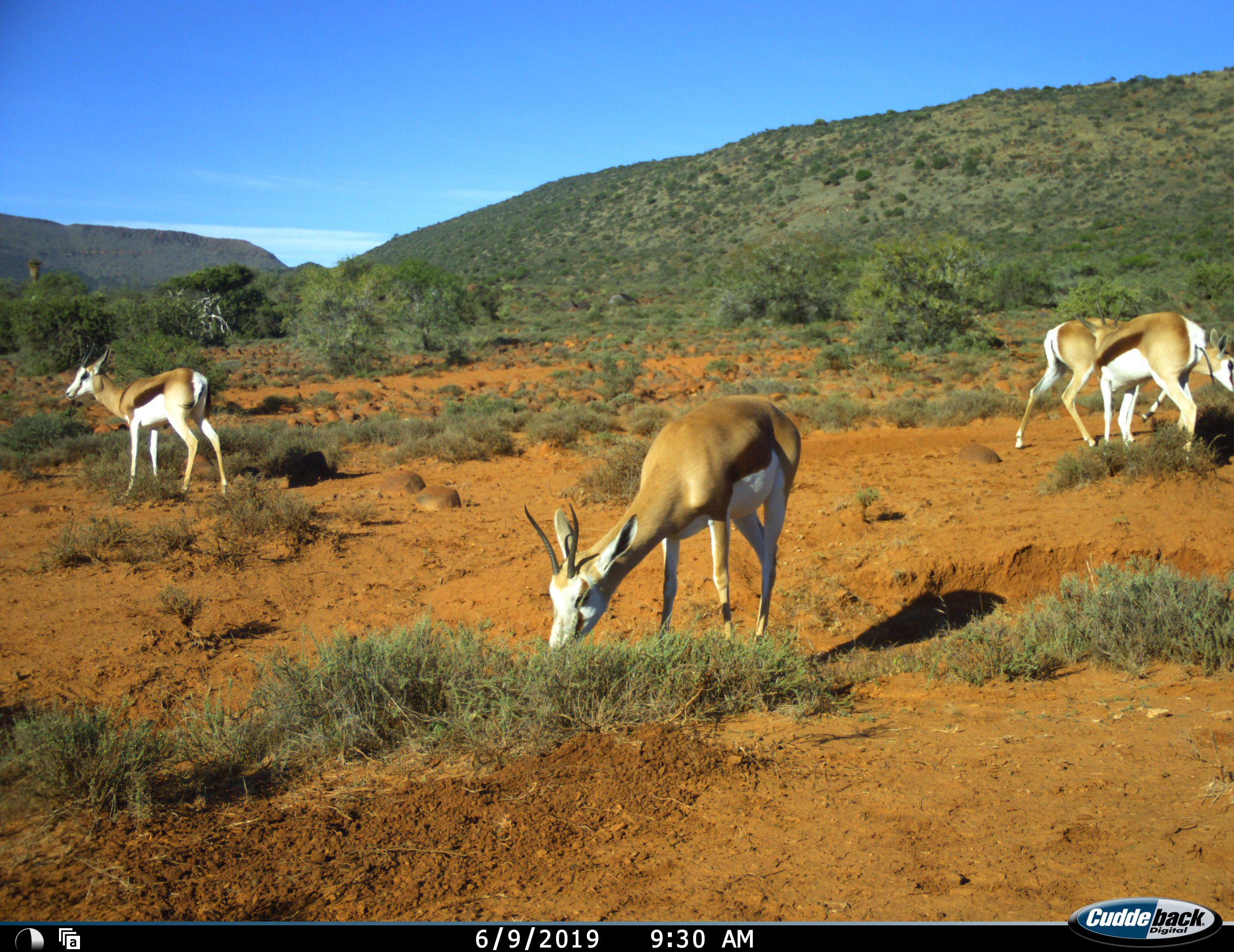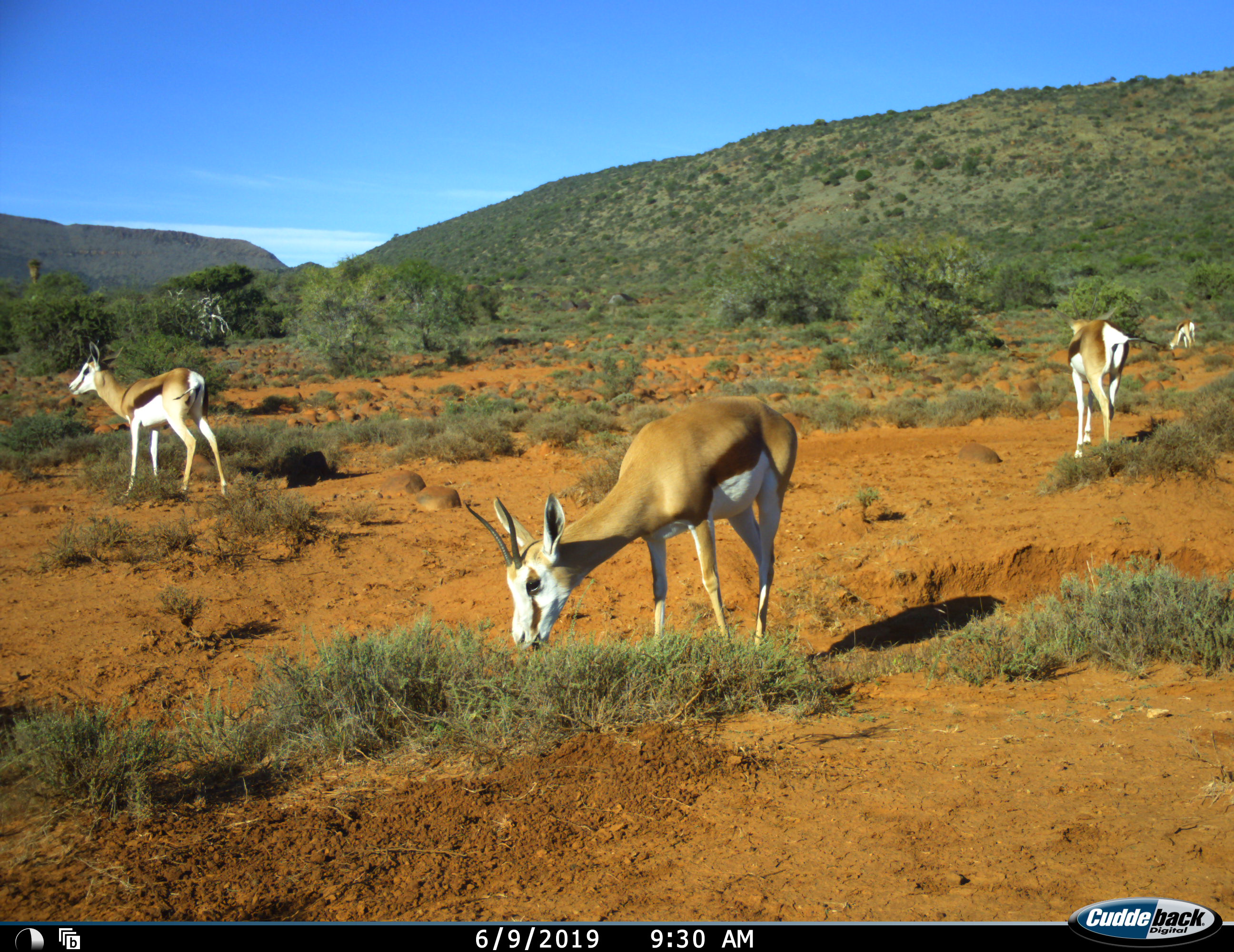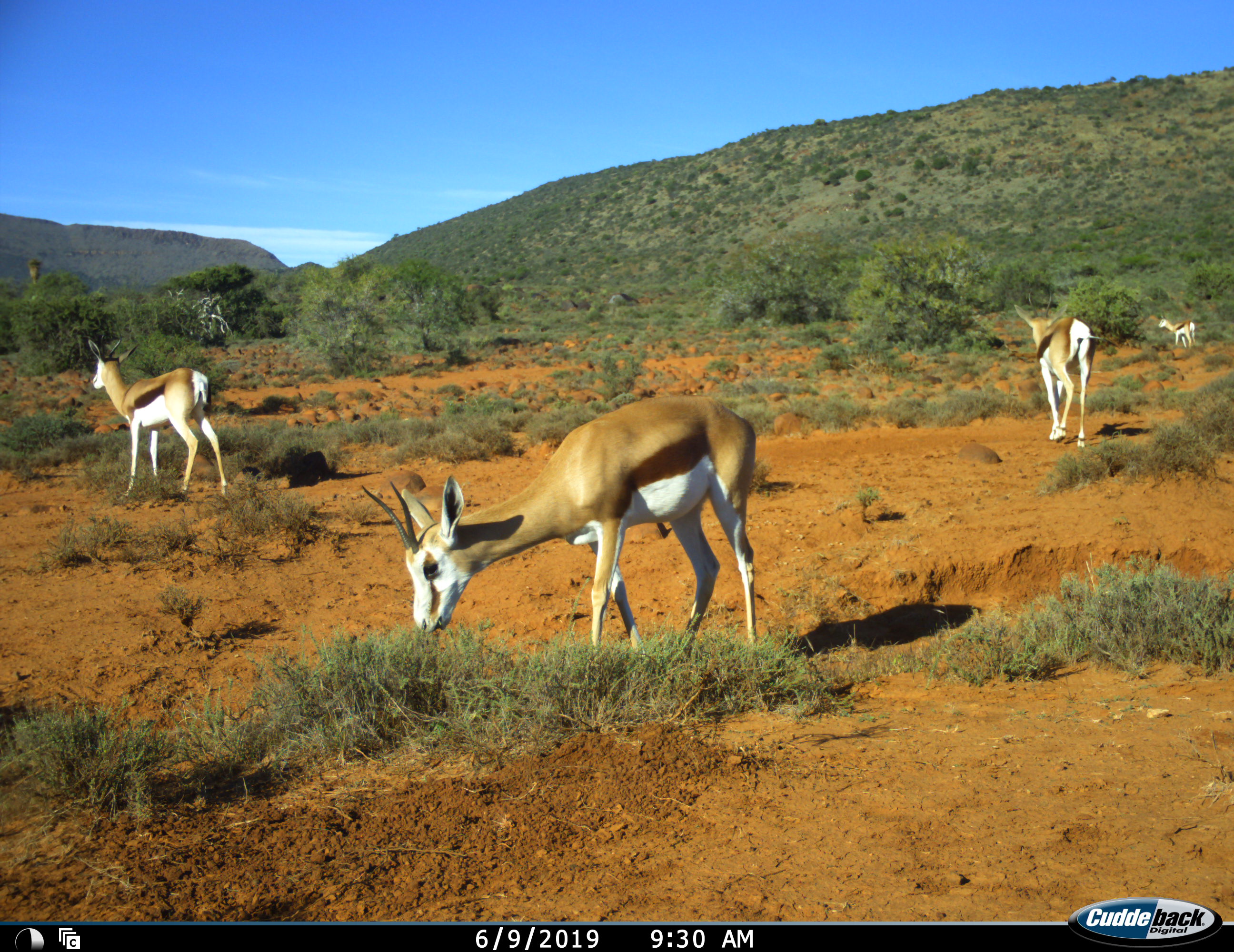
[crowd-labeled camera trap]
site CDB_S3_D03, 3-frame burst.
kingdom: Animalia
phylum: Chordata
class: Mammalia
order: Artiodactyla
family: Bovidae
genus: Antidorcas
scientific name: Antidorcas marsupialis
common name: springbok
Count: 4.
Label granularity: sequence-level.